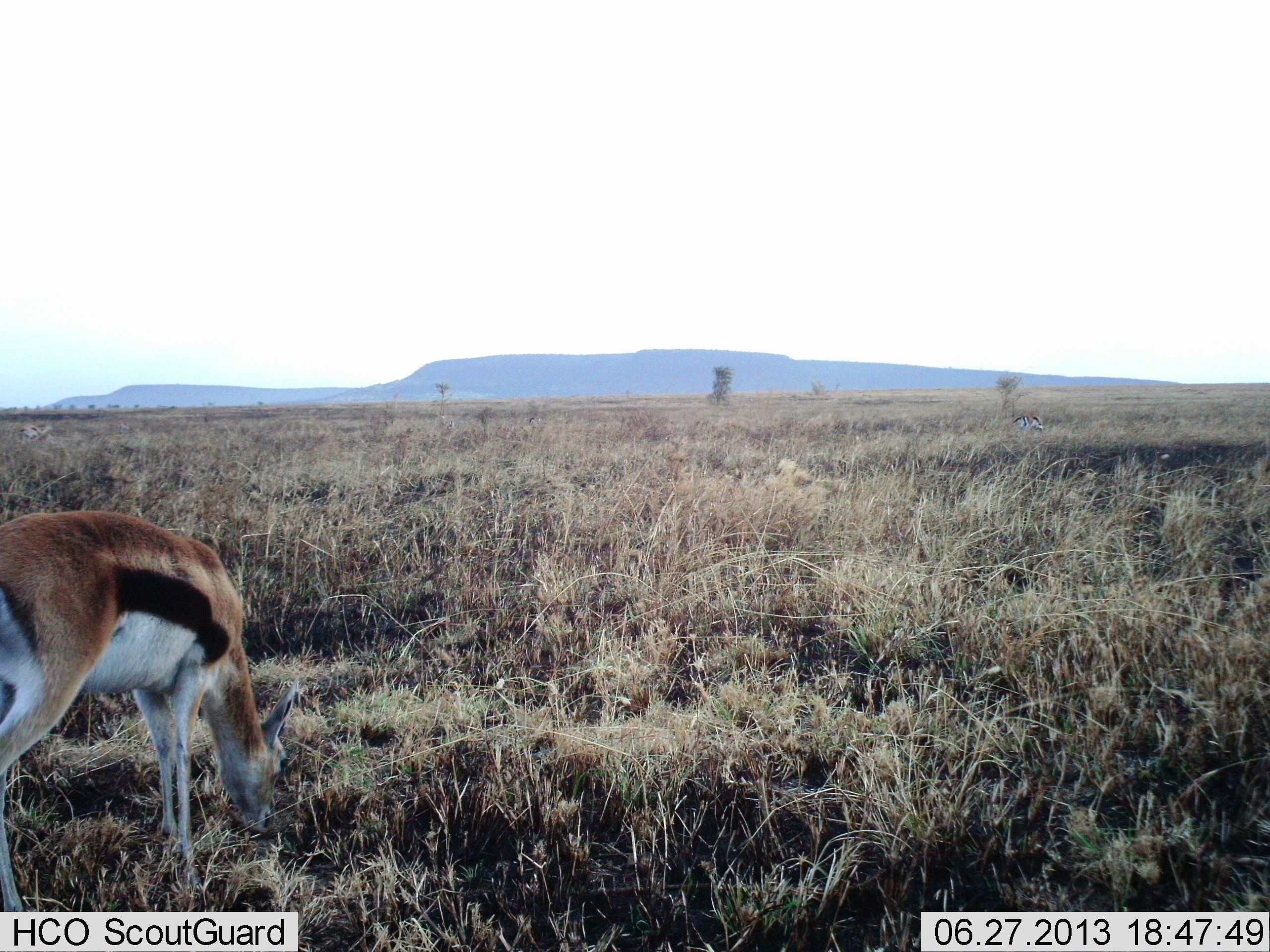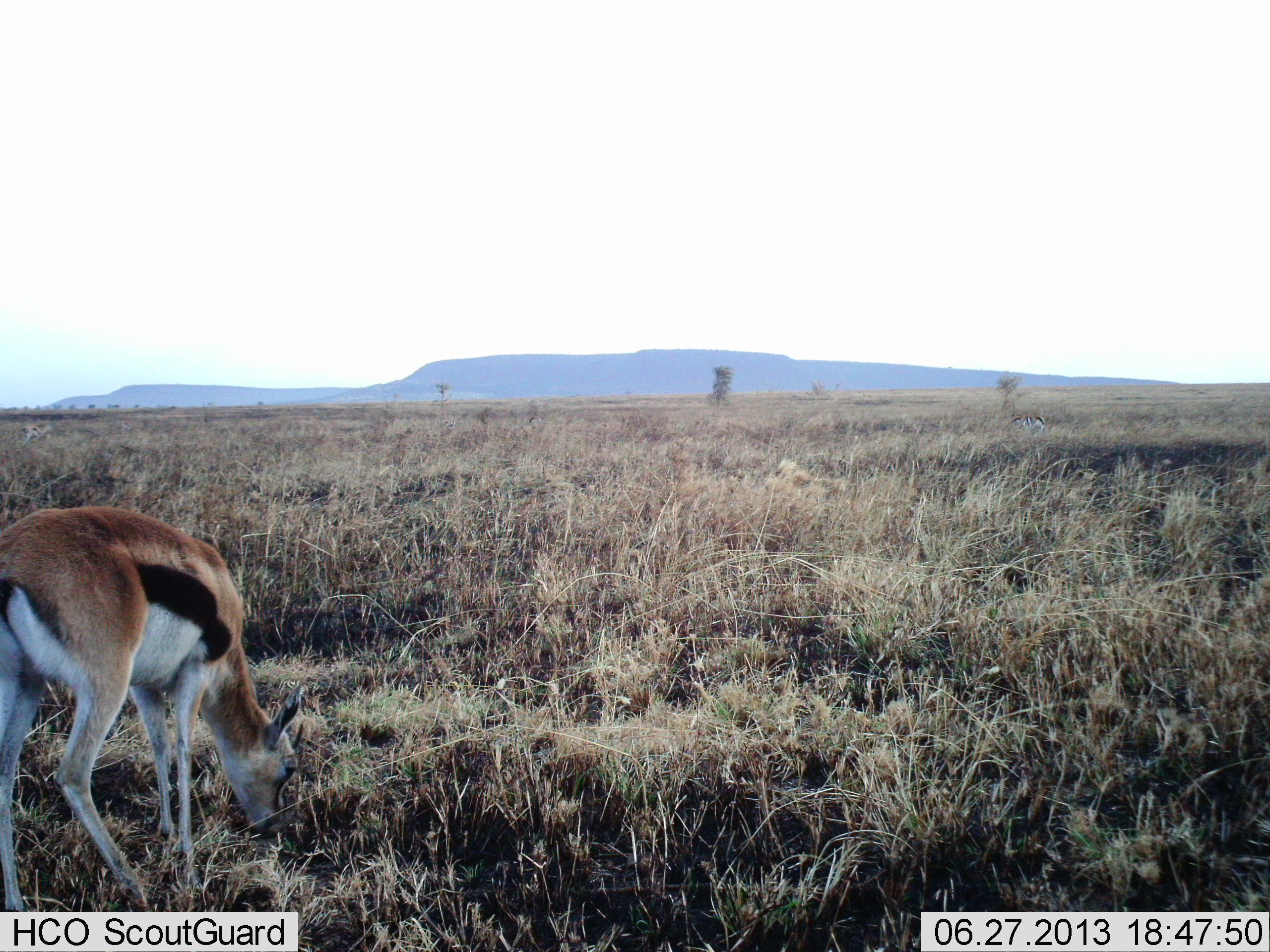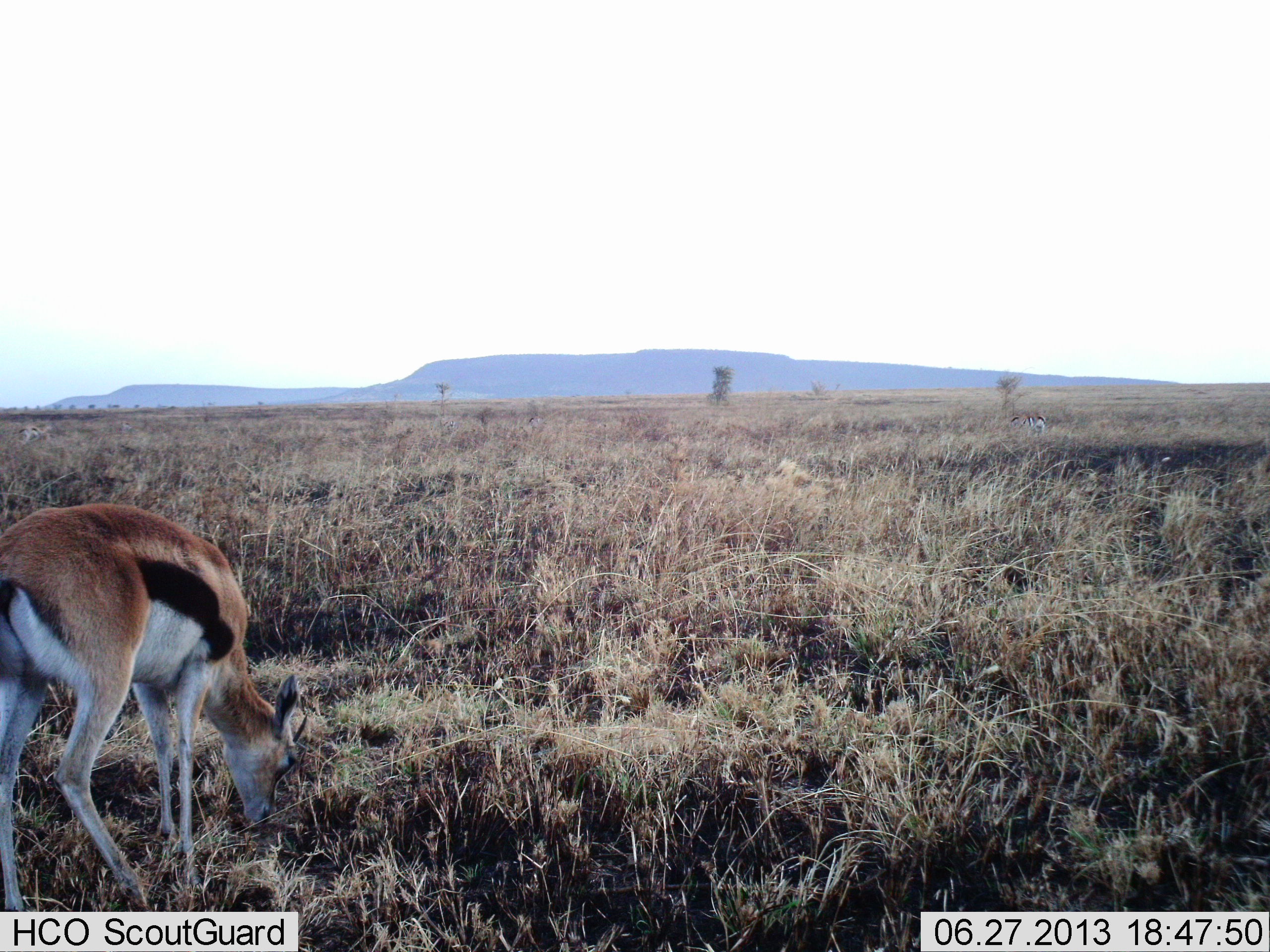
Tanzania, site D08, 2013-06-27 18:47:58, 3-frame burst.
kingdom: Animalia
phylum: Chordata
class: Mammalia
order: Artiodactyla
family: Bovidae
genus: Eudorcas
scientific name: Eudorcas thomsonii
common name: thomson's gazelle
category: gazellethomsons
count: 1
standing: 22%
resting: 0%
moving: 0%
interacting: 0%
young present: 0%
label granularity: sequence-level